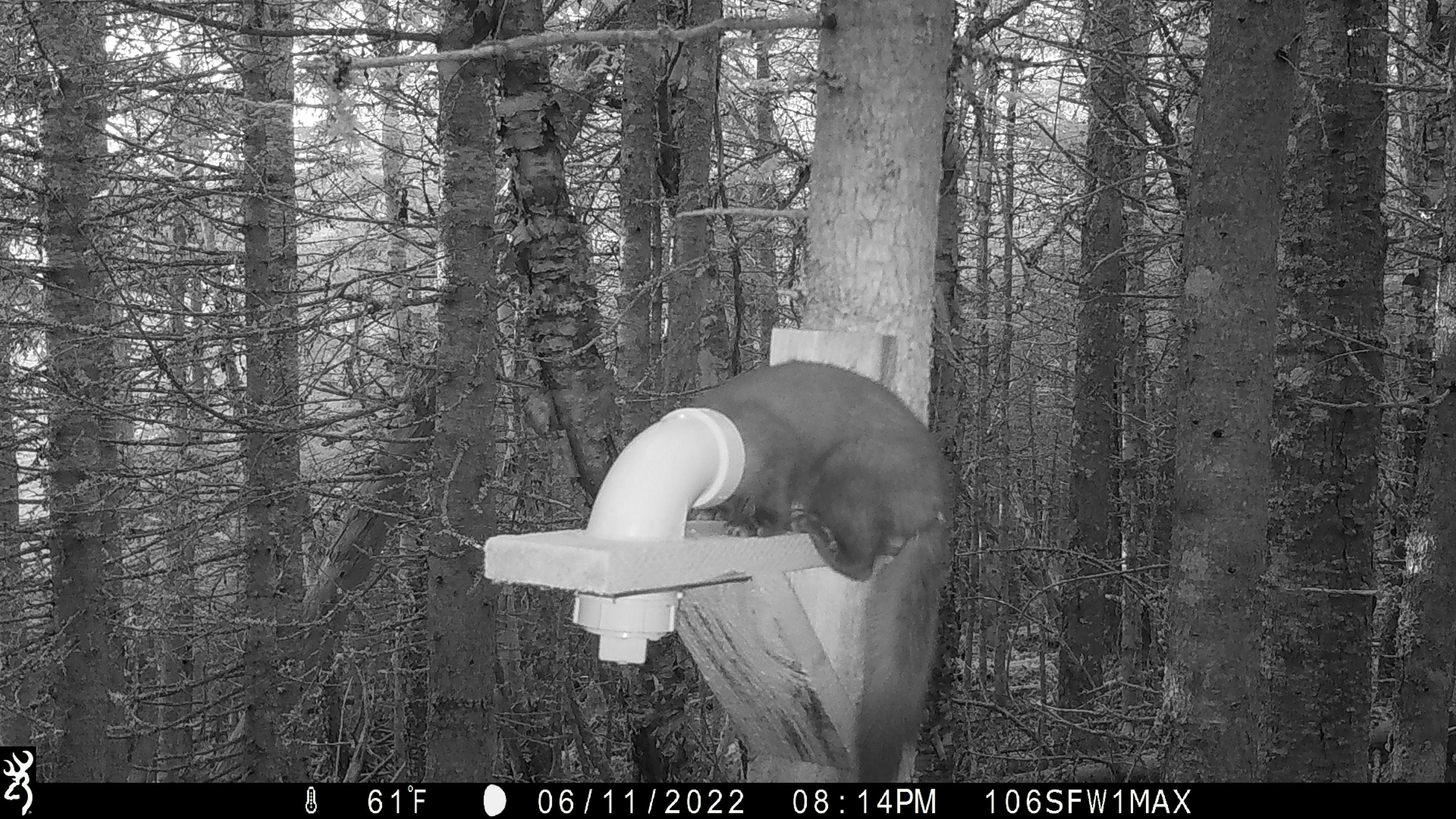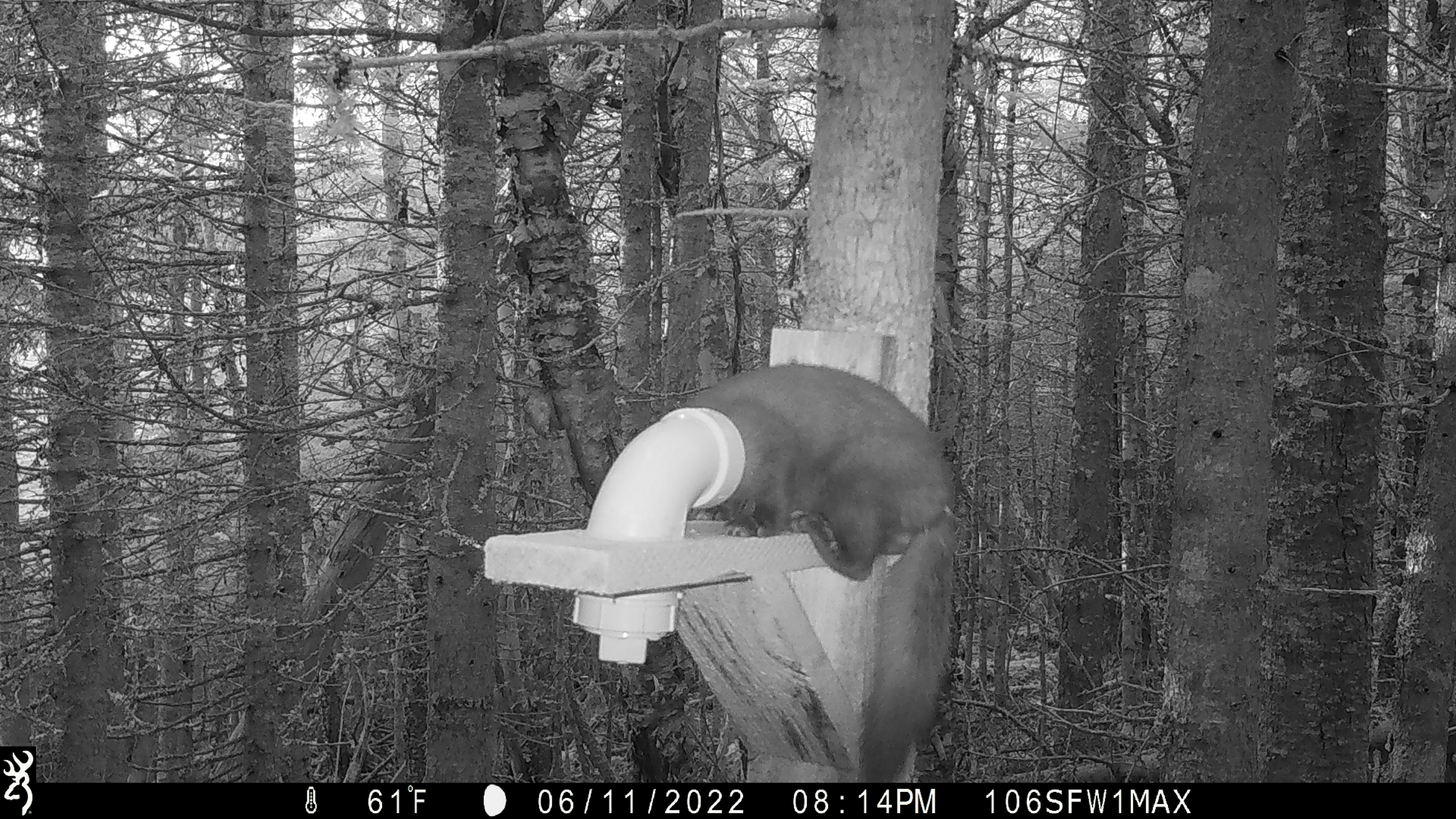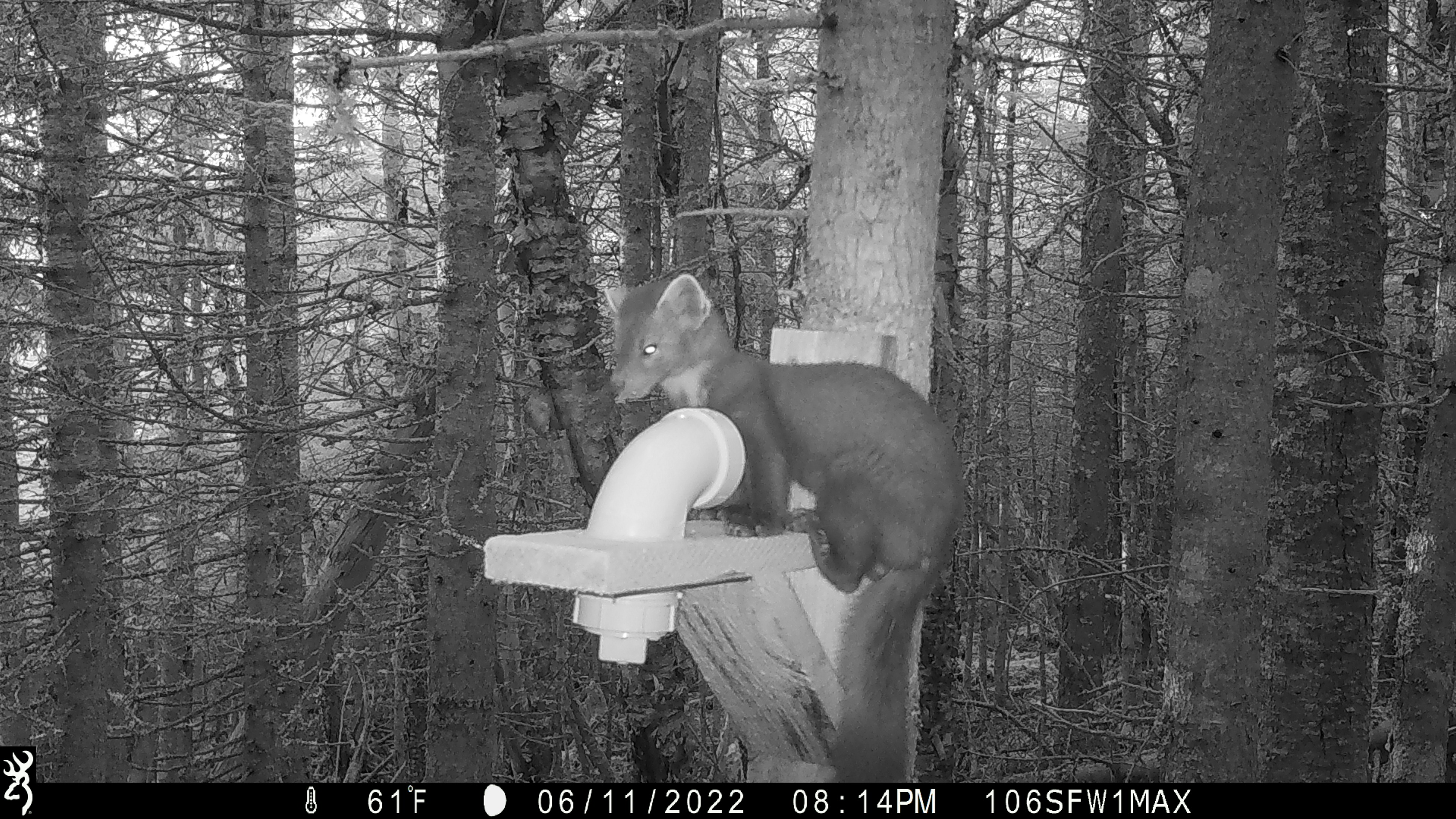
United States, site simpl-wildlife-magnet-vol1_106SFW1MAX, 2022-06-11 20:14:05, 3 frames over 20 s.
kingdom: Animalia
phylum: Chordata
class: Mammalia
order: Carnivora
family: Mustelidae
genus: Martes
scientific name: Martes americana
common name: american marten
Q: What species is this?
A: American marten (Martes americana).